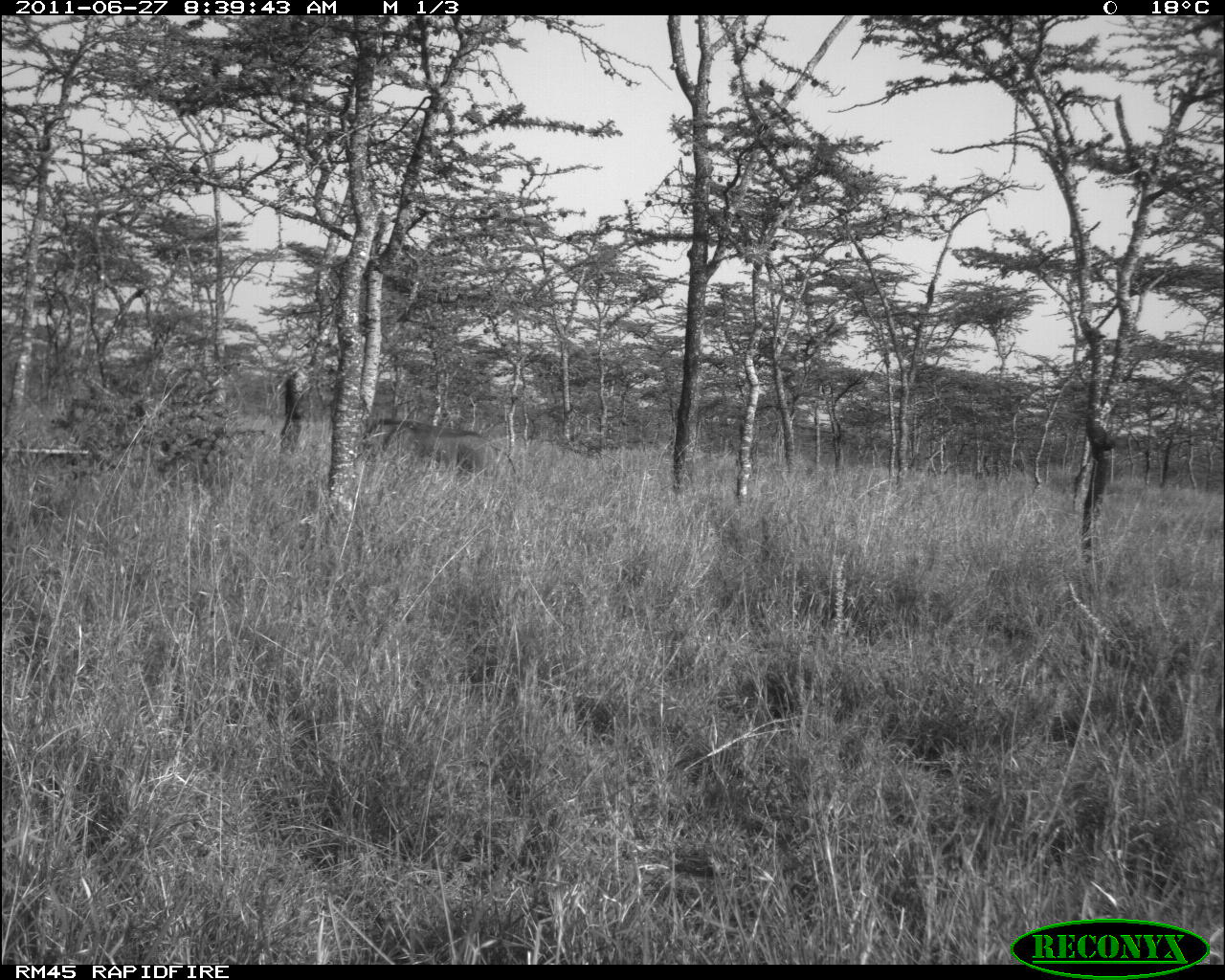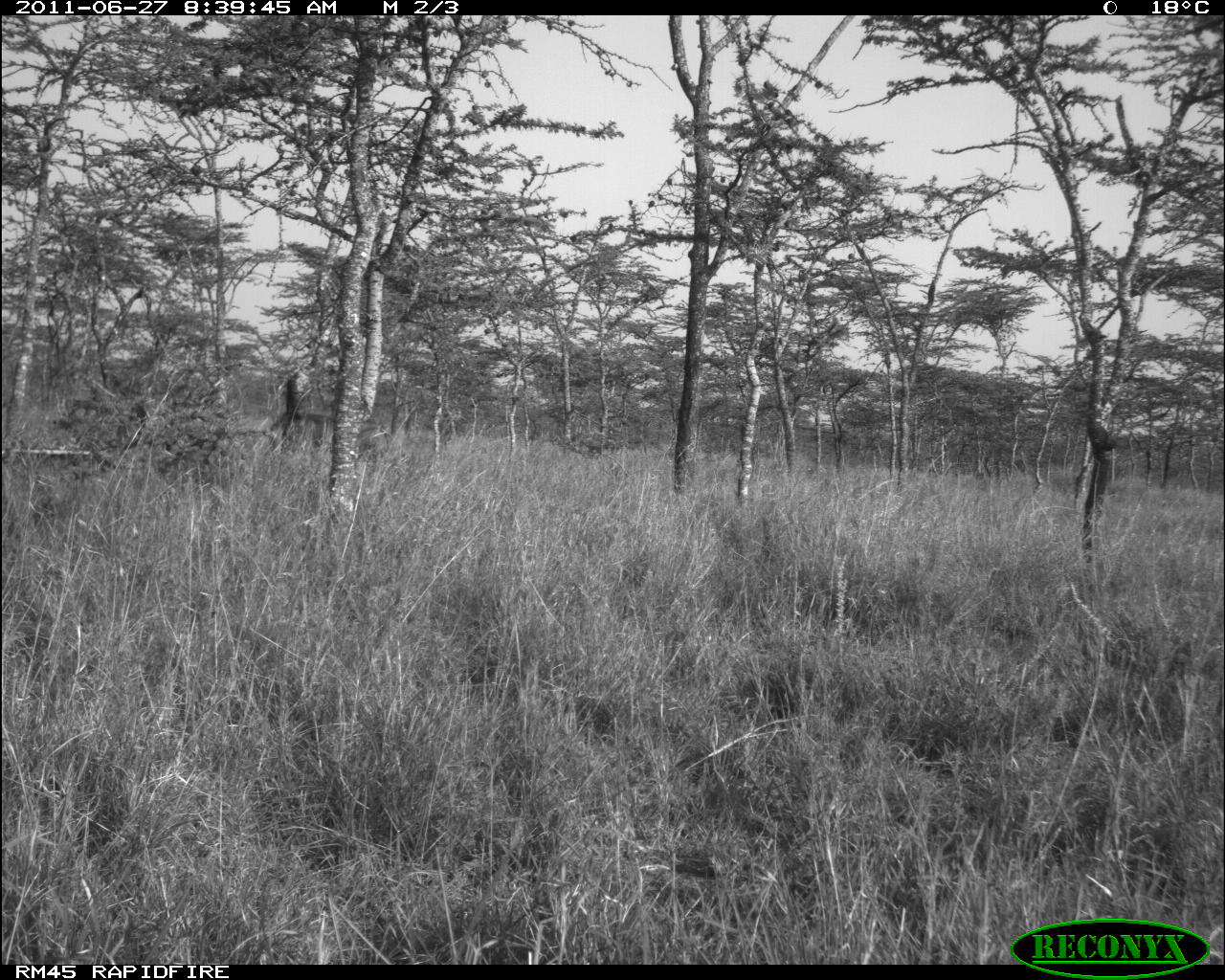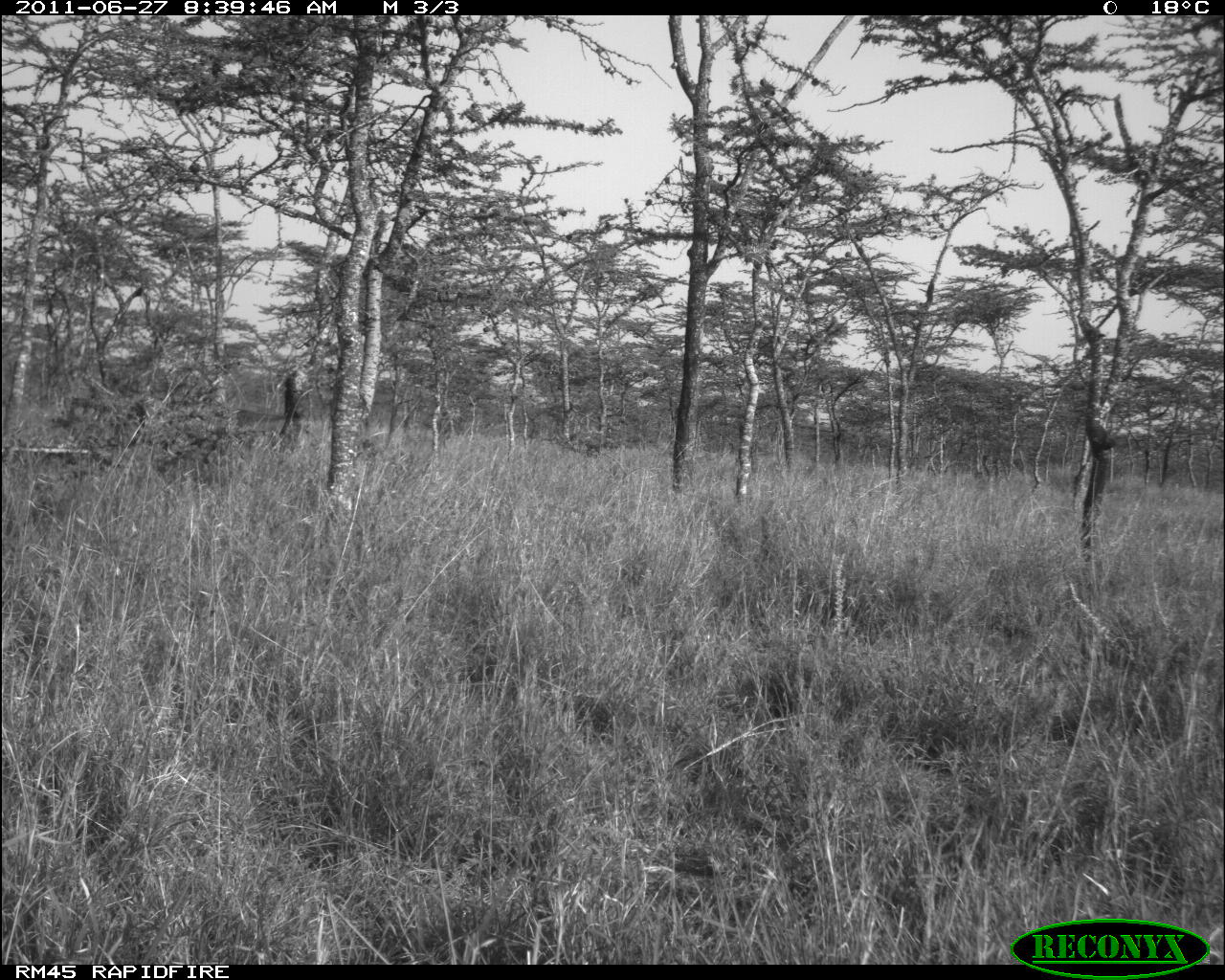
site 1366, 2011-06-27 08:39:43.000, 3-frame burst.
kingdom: Animalia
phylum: Chordata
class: Mammalia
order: Artiodactyla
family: Suidae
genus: Phacochoerus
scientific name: Phacochoerus africanus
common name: common warthog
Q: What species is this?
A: Phacochoerus africanus (common warthog).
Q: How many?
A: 1.